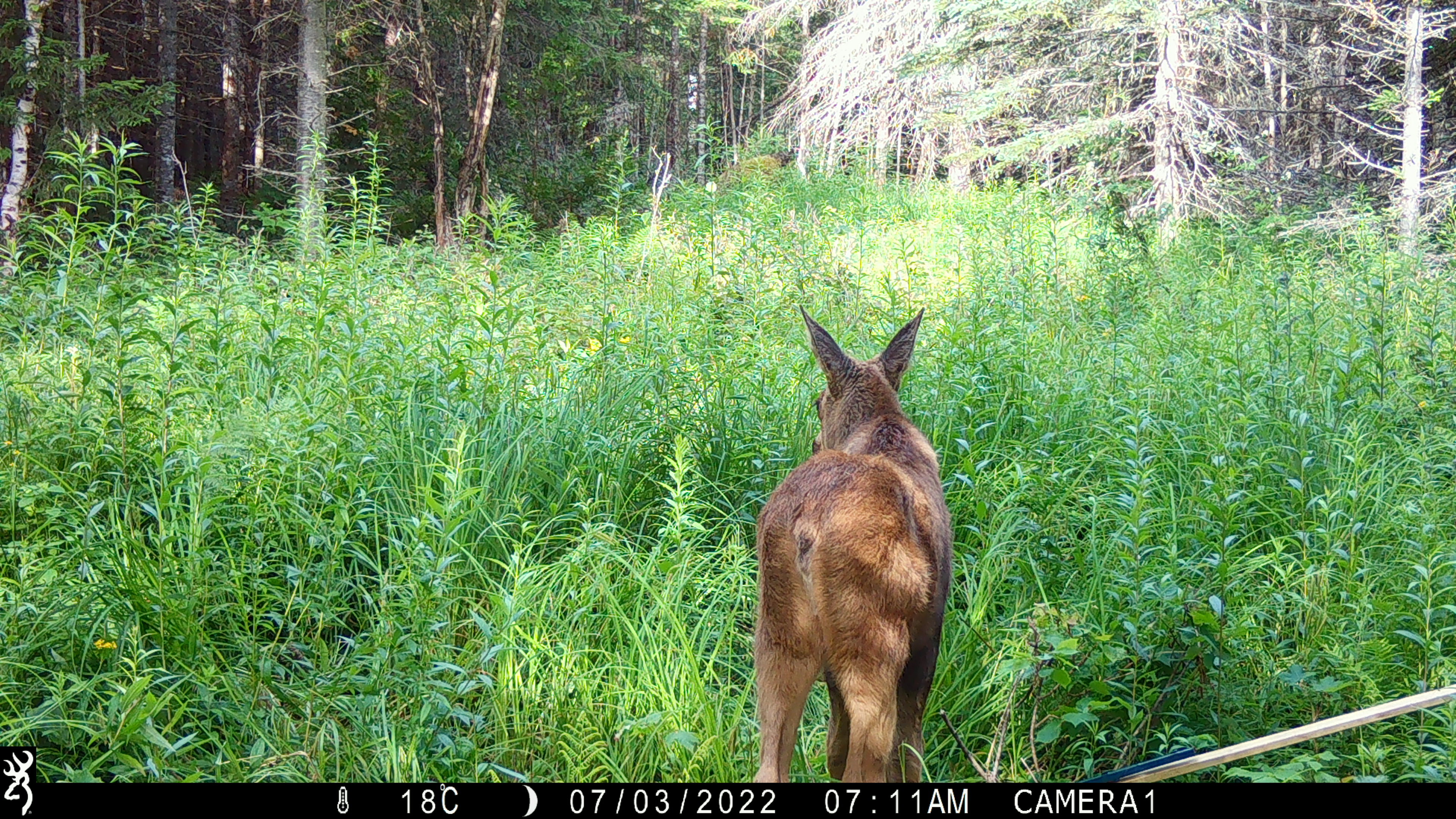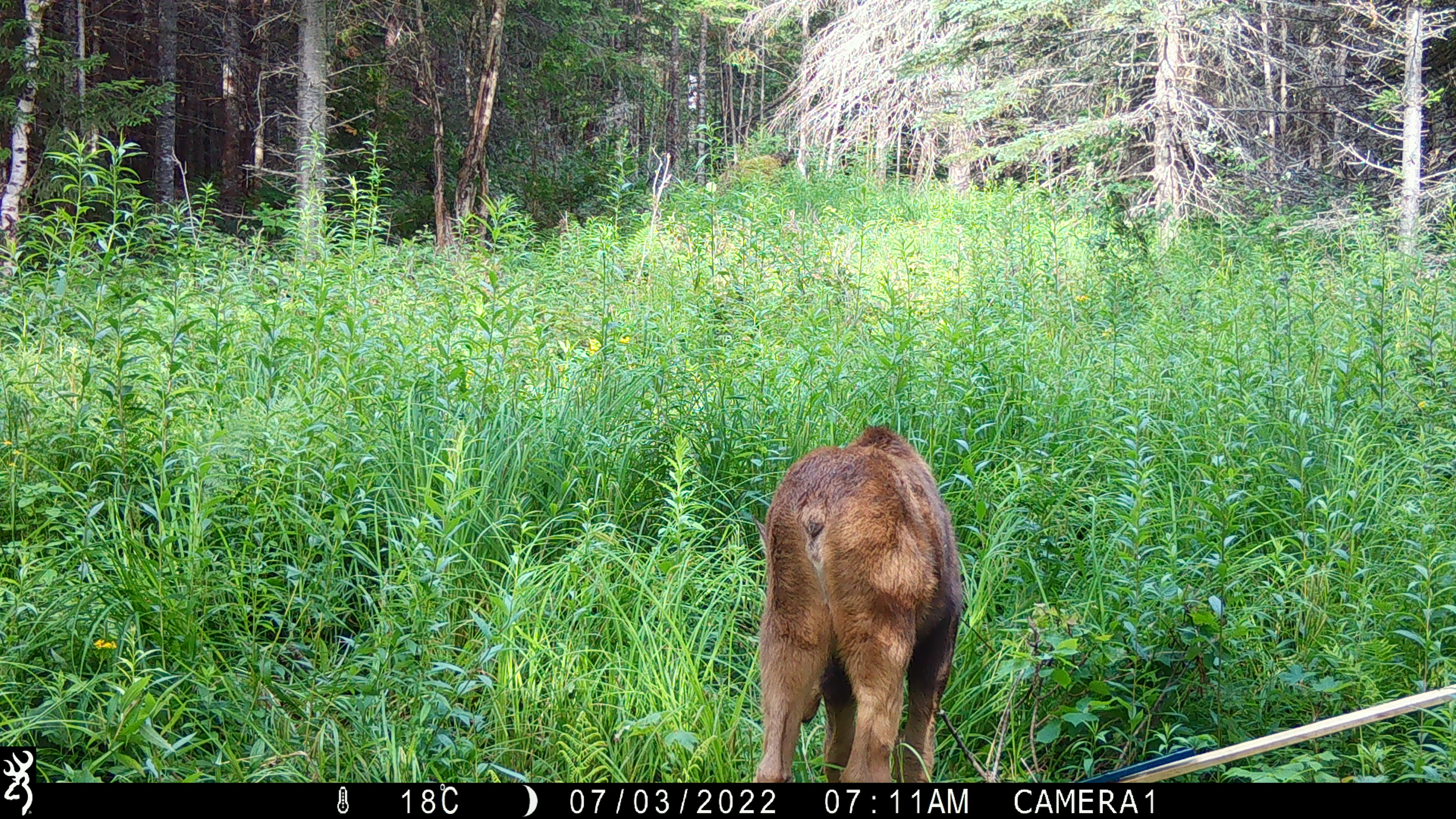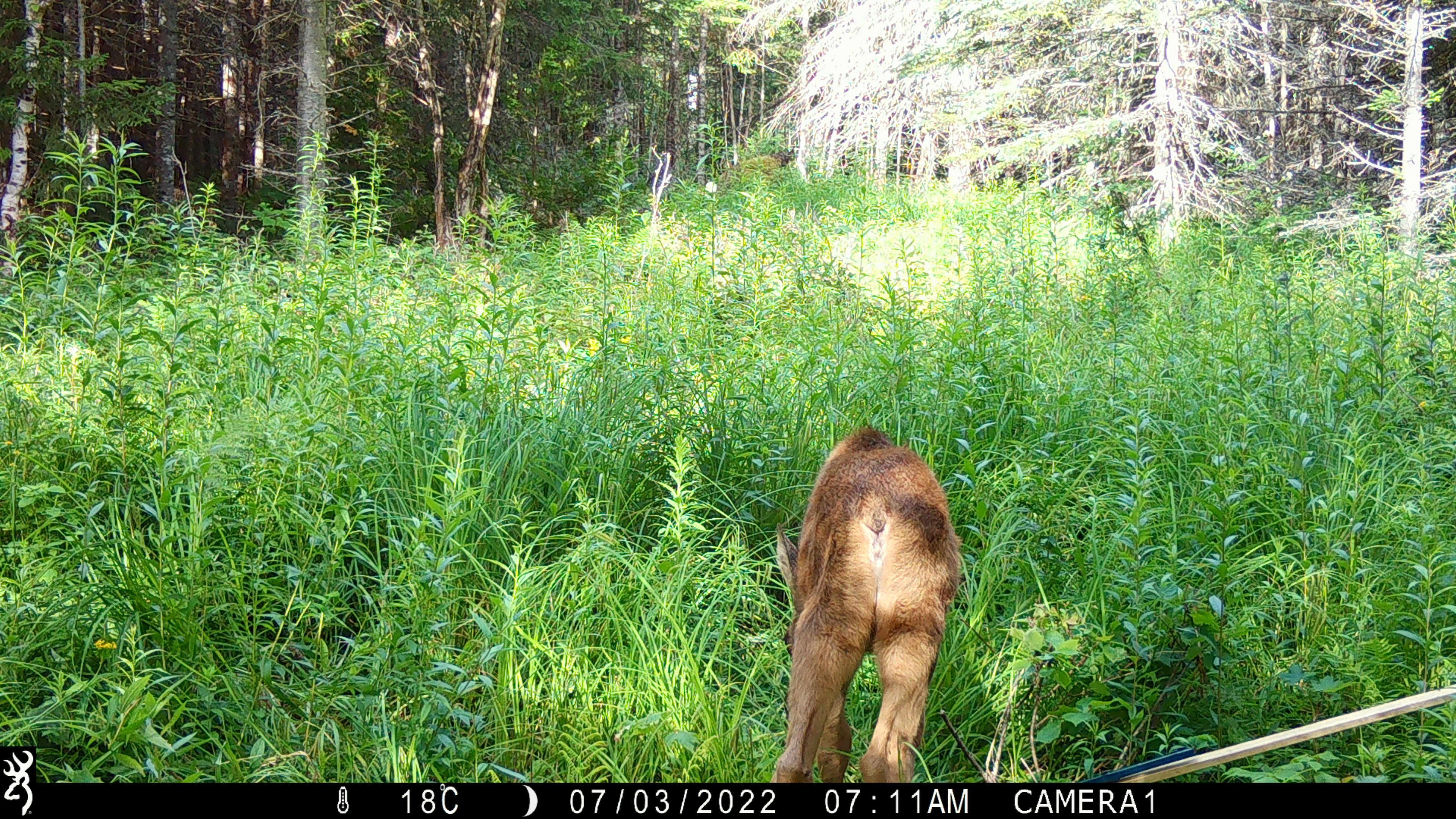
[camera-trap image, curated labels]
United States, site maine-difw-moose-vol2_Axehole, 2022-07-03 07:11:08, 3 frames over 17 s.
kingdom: Animalia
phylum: Chordata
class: Mammalia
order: Artiodactyla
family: Cervidae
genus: Alces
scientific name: Alces alces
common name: moose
Moose (Alces alces).